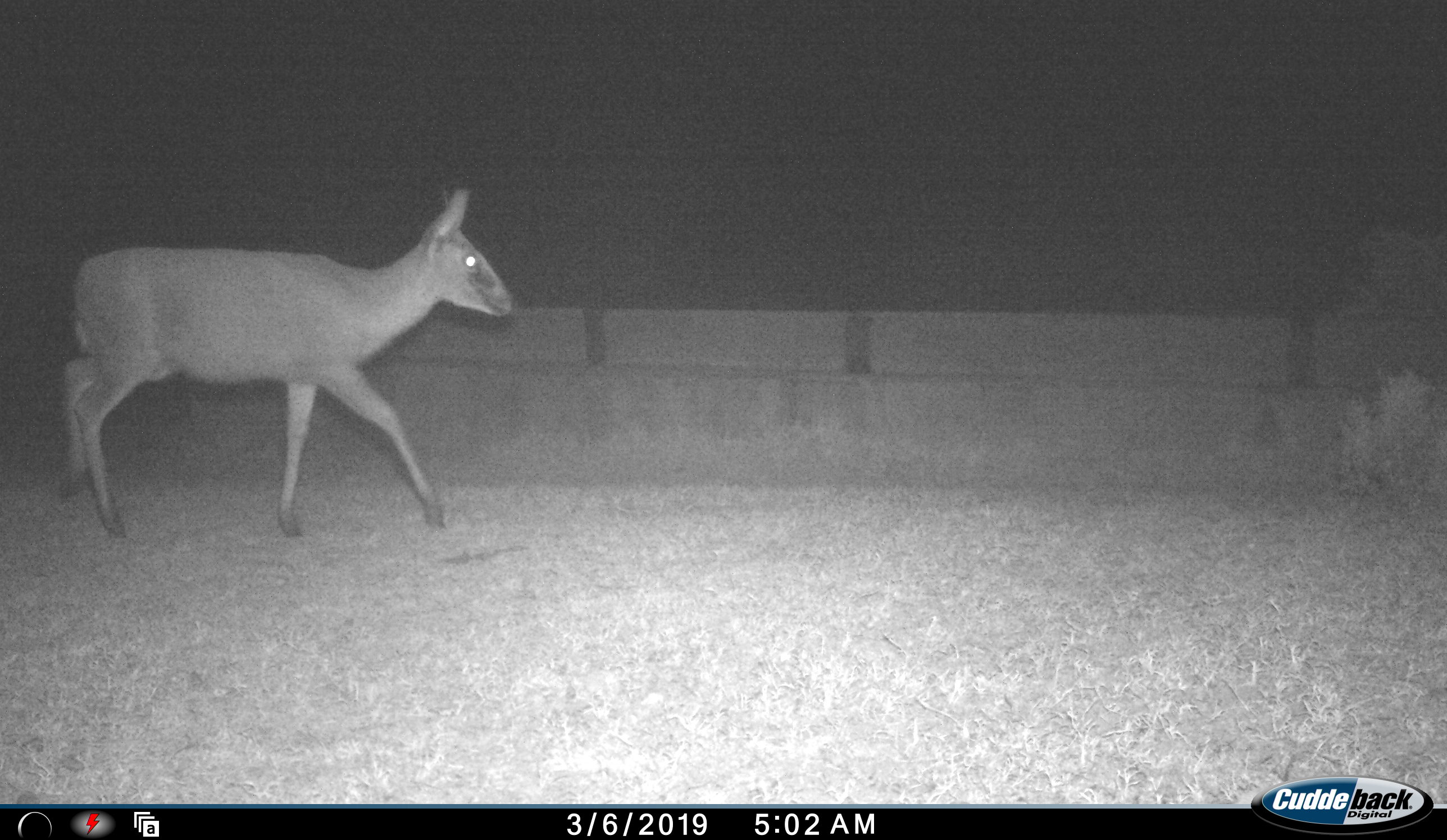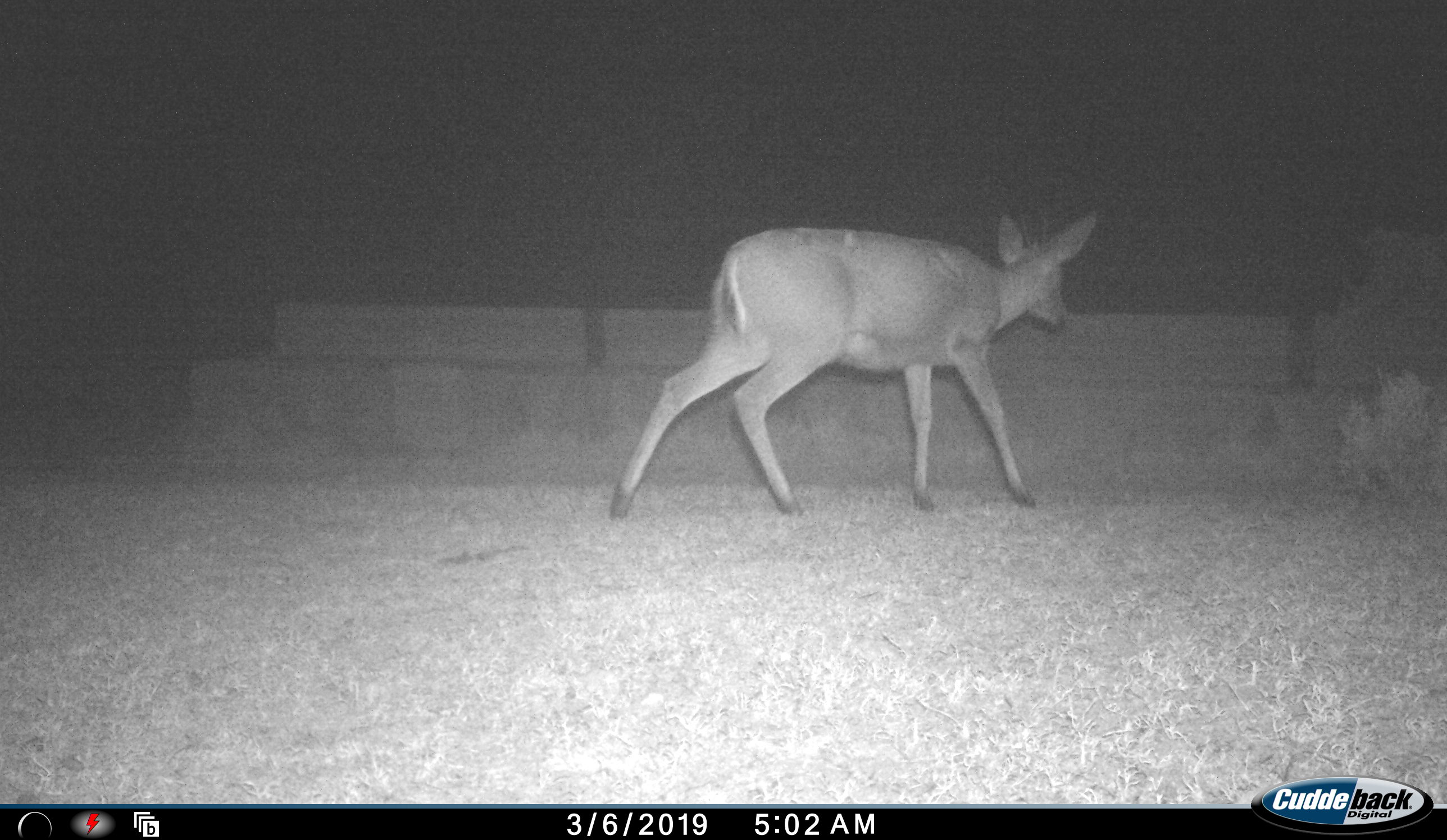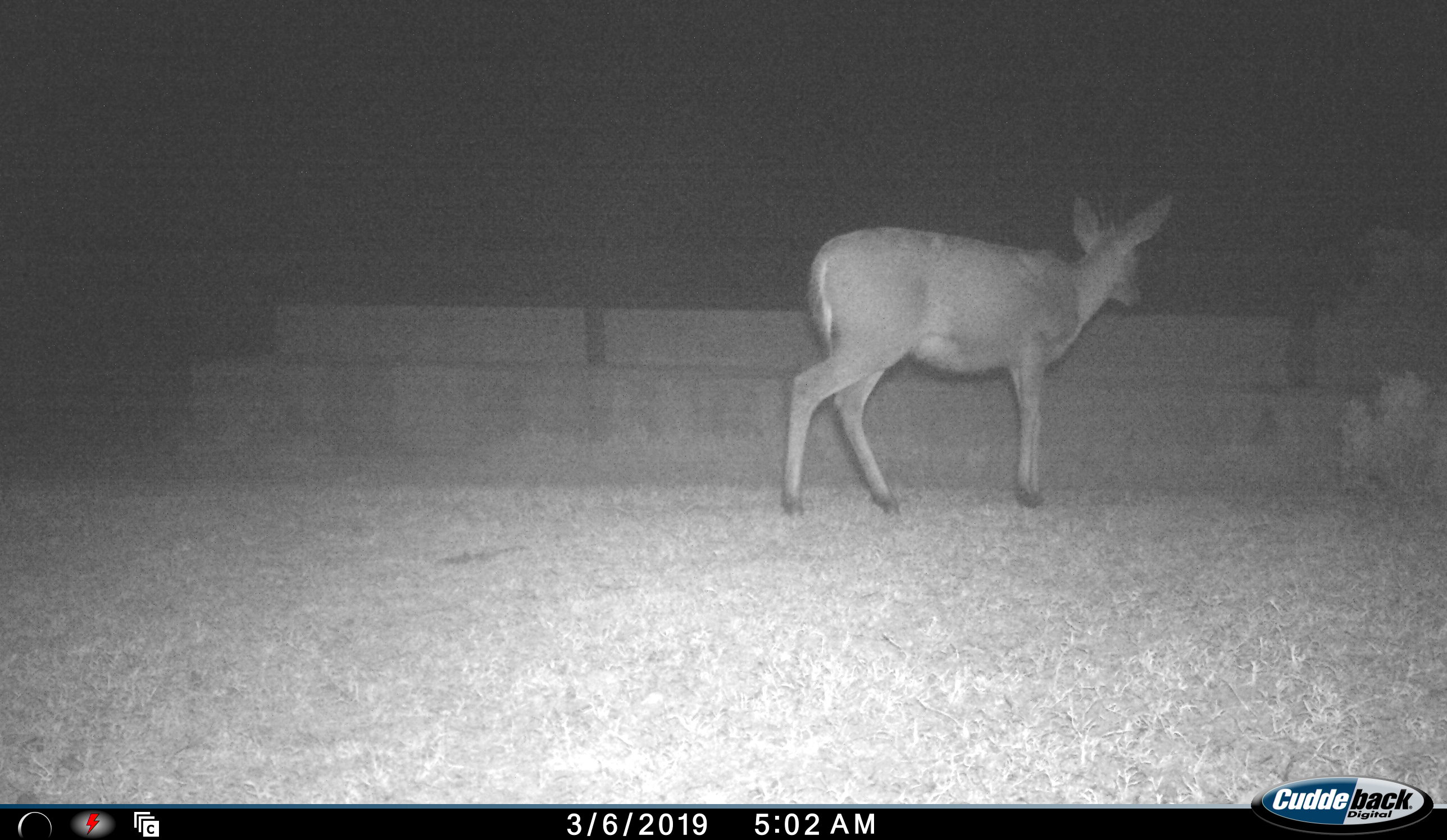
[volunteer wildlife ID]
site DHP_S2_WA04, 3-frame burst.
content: unidentified animal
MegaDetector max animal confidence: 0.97